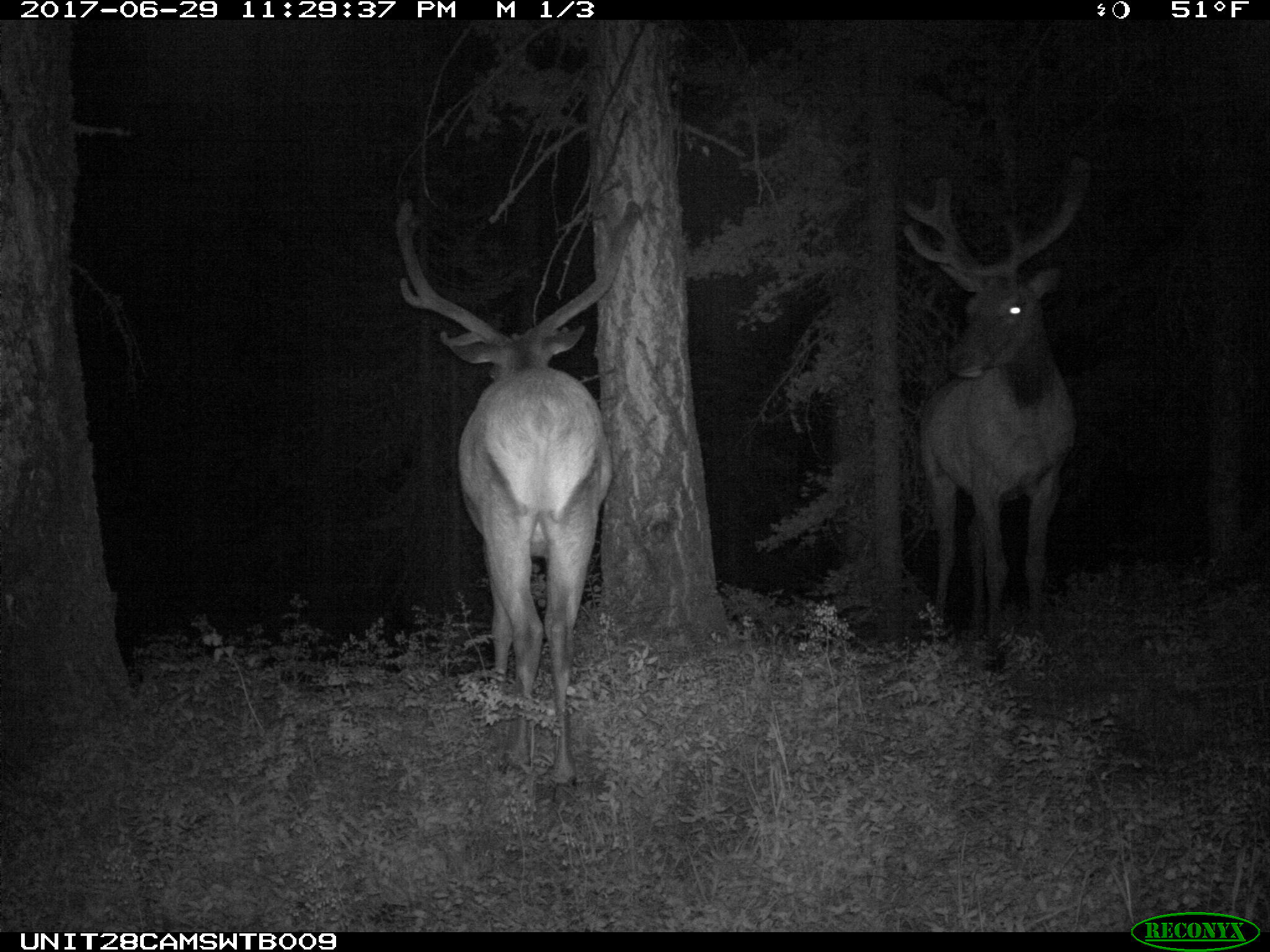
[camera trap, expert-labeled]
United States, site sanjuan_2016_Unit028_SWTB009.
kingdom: Animalia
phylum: Chordata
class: Mammalia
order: Artiodactyla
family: Cervidae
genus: Cervus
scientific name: Cervus elaphus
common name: red deer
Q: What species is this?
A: Cervus elaphus (red deer).